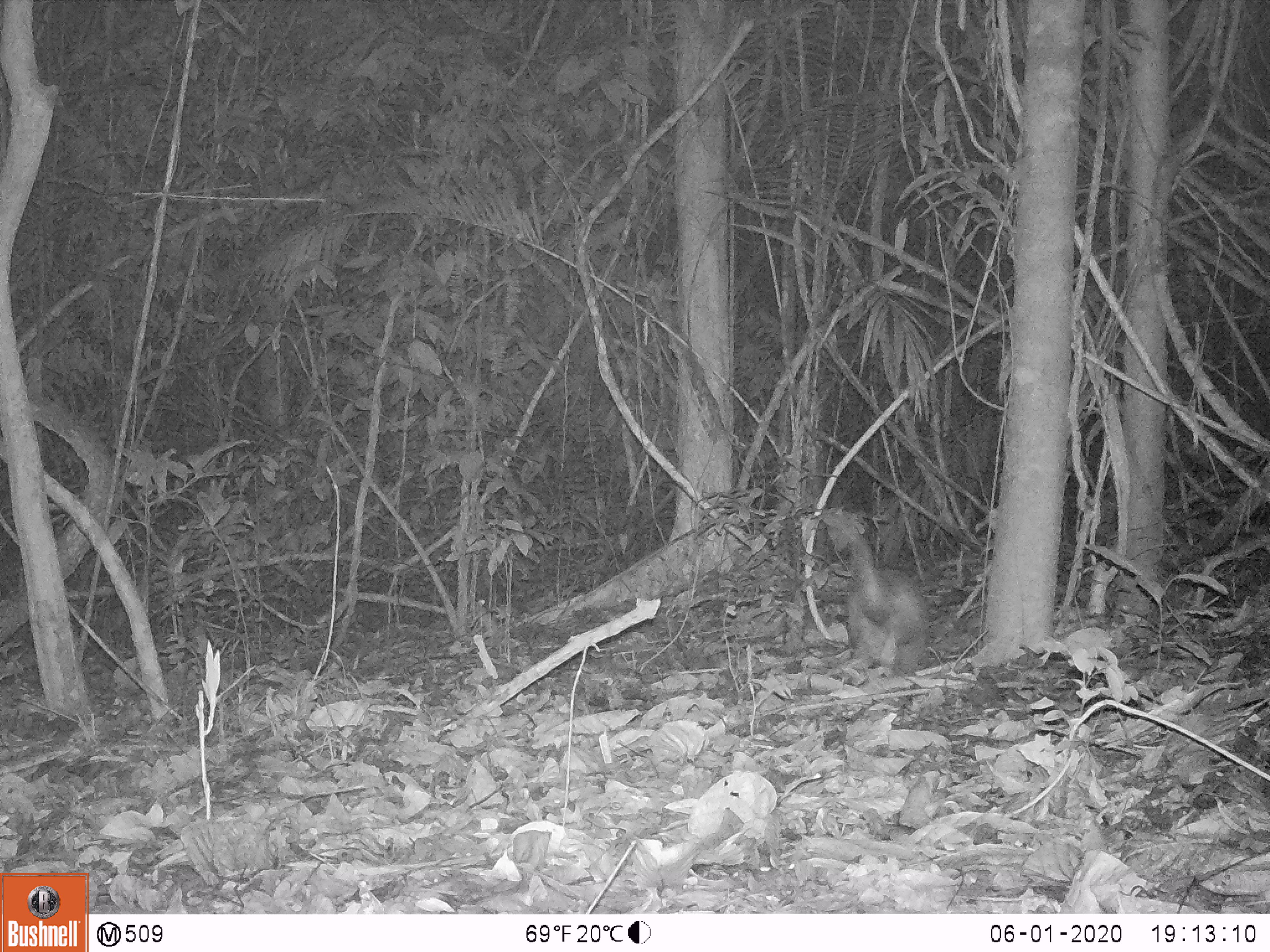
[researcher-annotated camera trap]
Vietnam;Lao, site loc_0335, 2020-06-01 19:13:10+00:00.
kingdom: Animalia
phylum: Chordata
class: Mammalia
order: Rodentia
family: Hystricidae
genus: Atherurus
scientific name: Atherurus macrourus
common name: asiatic brush-tailed porcupine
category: asiatic brush tailed porcupine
Asiatic brush tailed porcupine (asiatic brush-tailed porcupine) (Atherurus macrourus). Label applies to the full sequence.